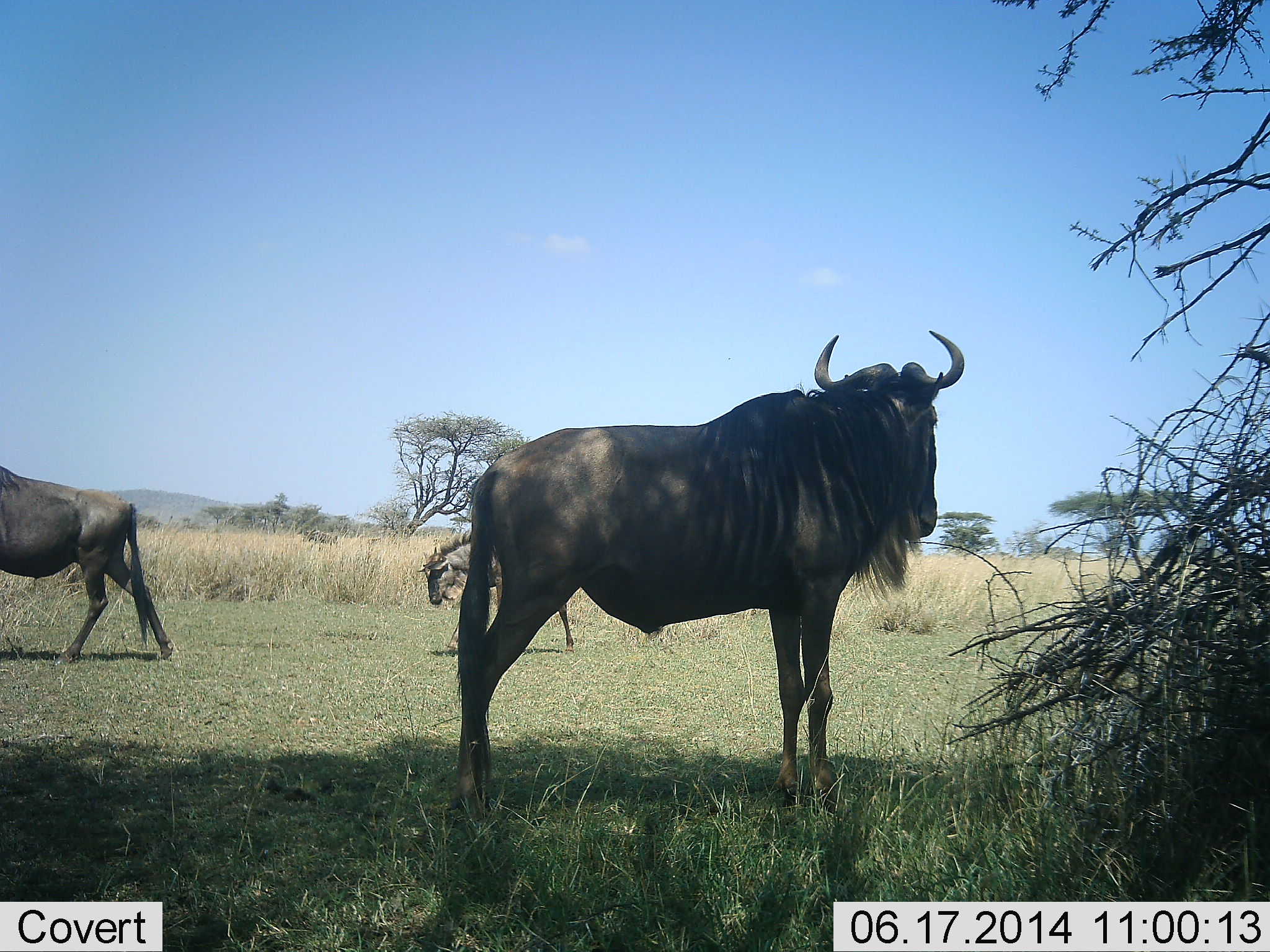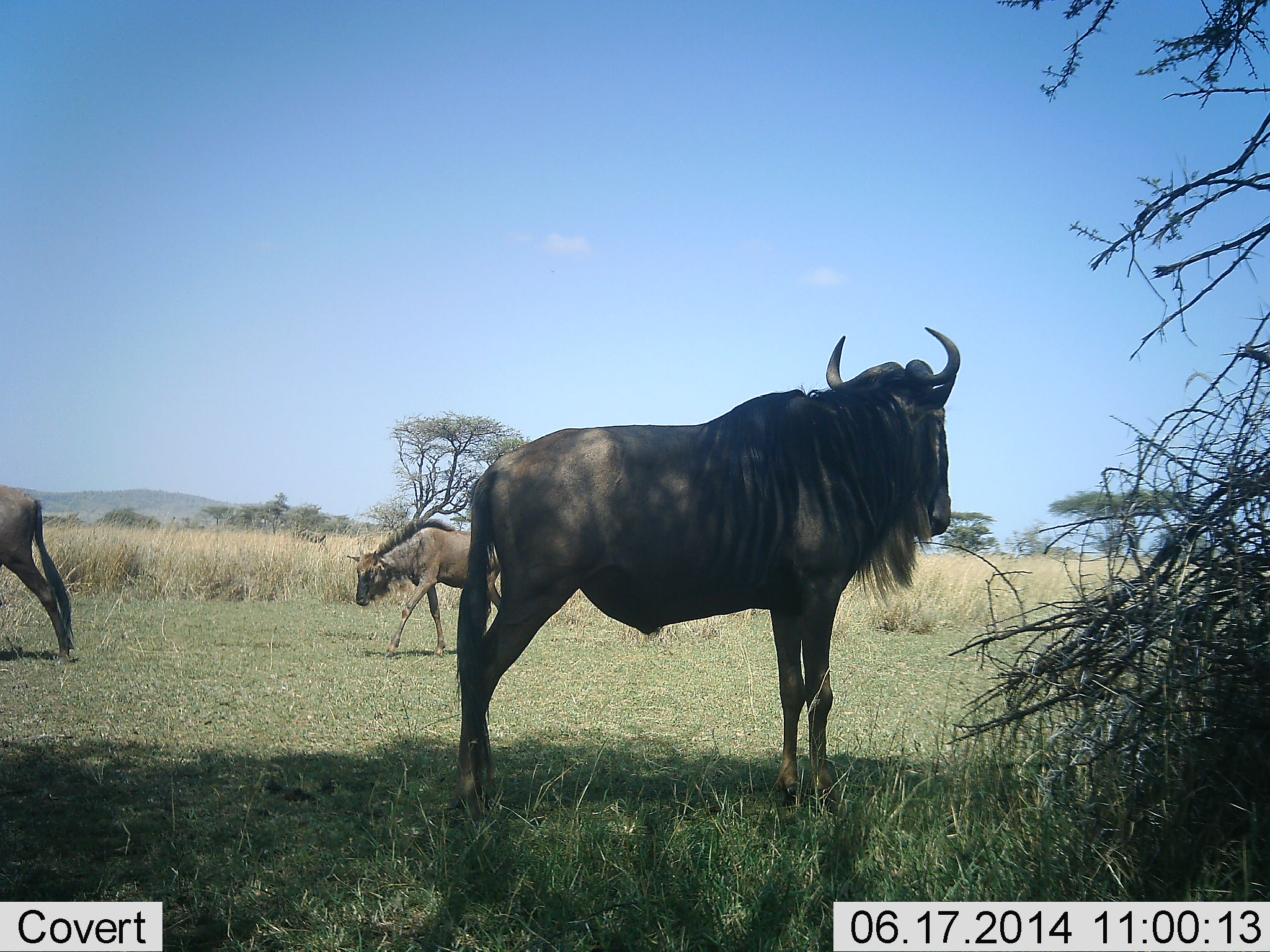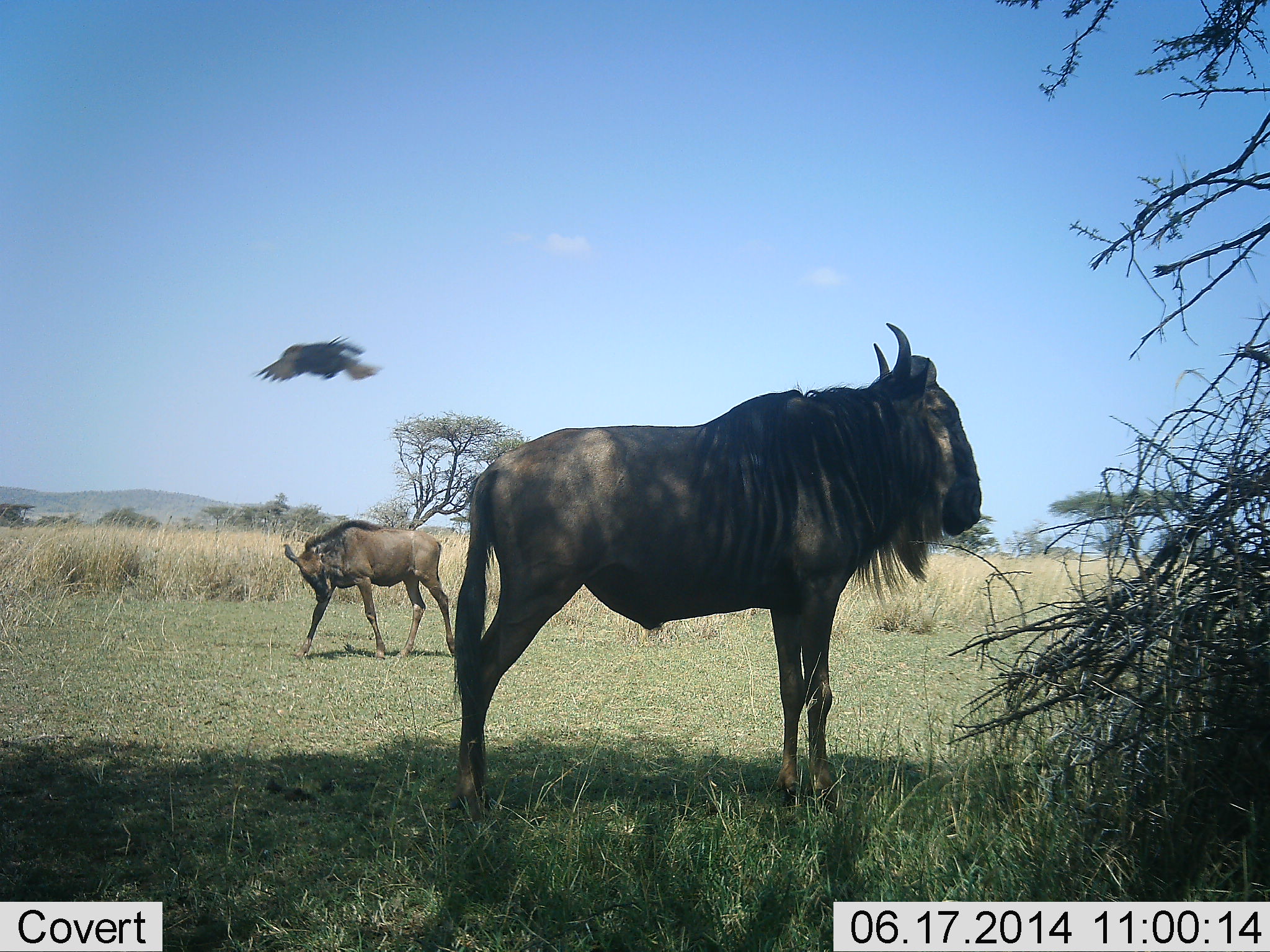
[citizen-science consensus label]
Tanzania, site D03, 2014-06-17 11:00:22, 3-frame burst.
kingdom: Animalia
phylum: Chordata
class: Aves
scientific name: Aves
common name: bird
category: otherbird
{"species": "otherbird (bird) (Aves)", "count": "1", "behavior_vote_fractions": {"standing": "0%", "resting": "0%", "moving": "100%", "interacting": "0%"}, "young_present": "0%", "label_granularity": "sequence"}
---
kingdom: Animalia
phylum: Chordata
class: Mammalia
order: Artiodactyla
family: Bovidae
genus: Connochaetes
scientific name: Connochaetes taurinus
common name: blue wildebeest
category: wildebeest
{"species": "wildebeest (blue wildebeest) (Connochaetes taurinus)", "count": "3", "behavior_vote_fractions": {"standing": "81%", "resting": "0%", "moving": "88%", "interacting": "0%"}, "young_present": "31%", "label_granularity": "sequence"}